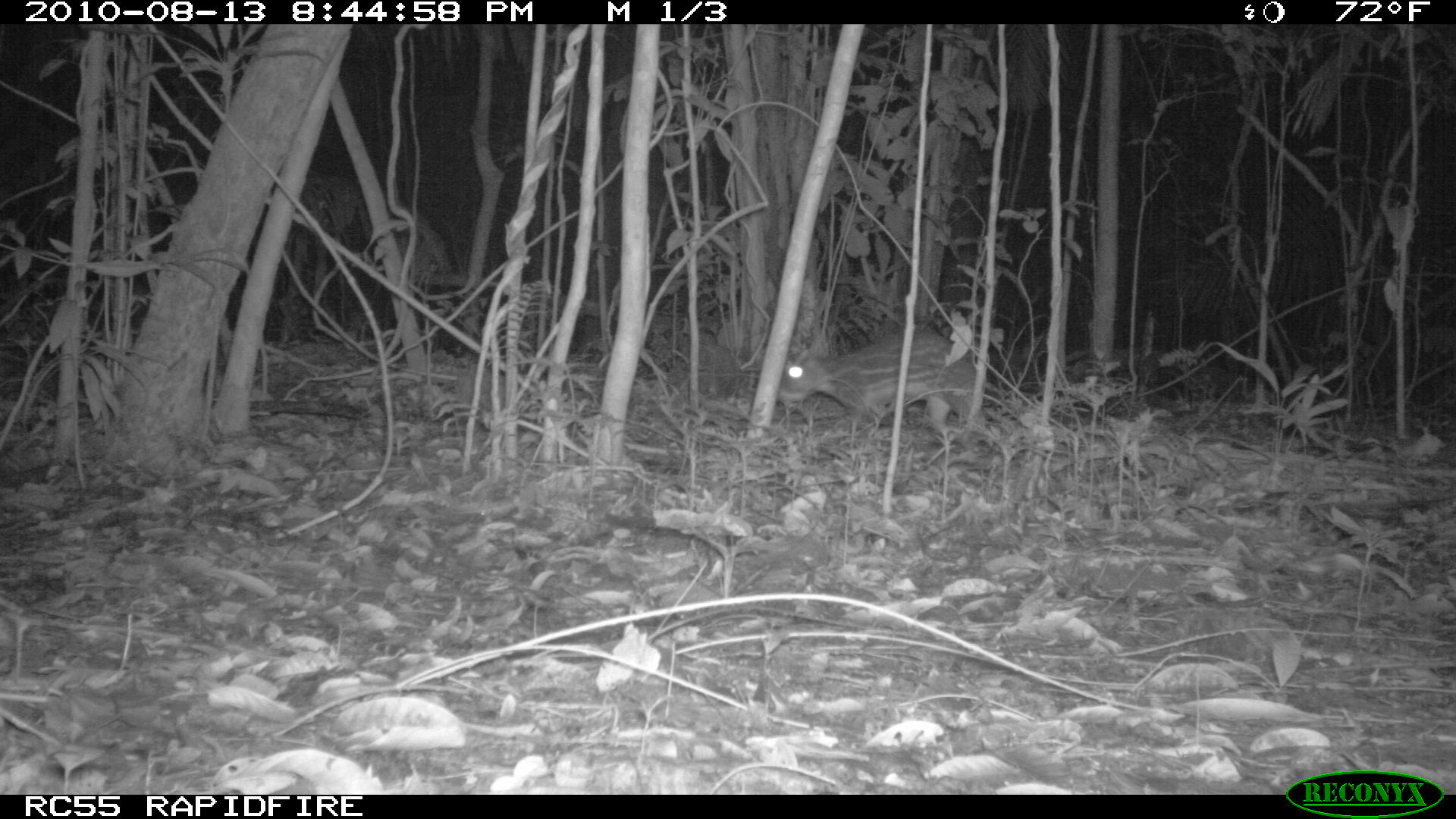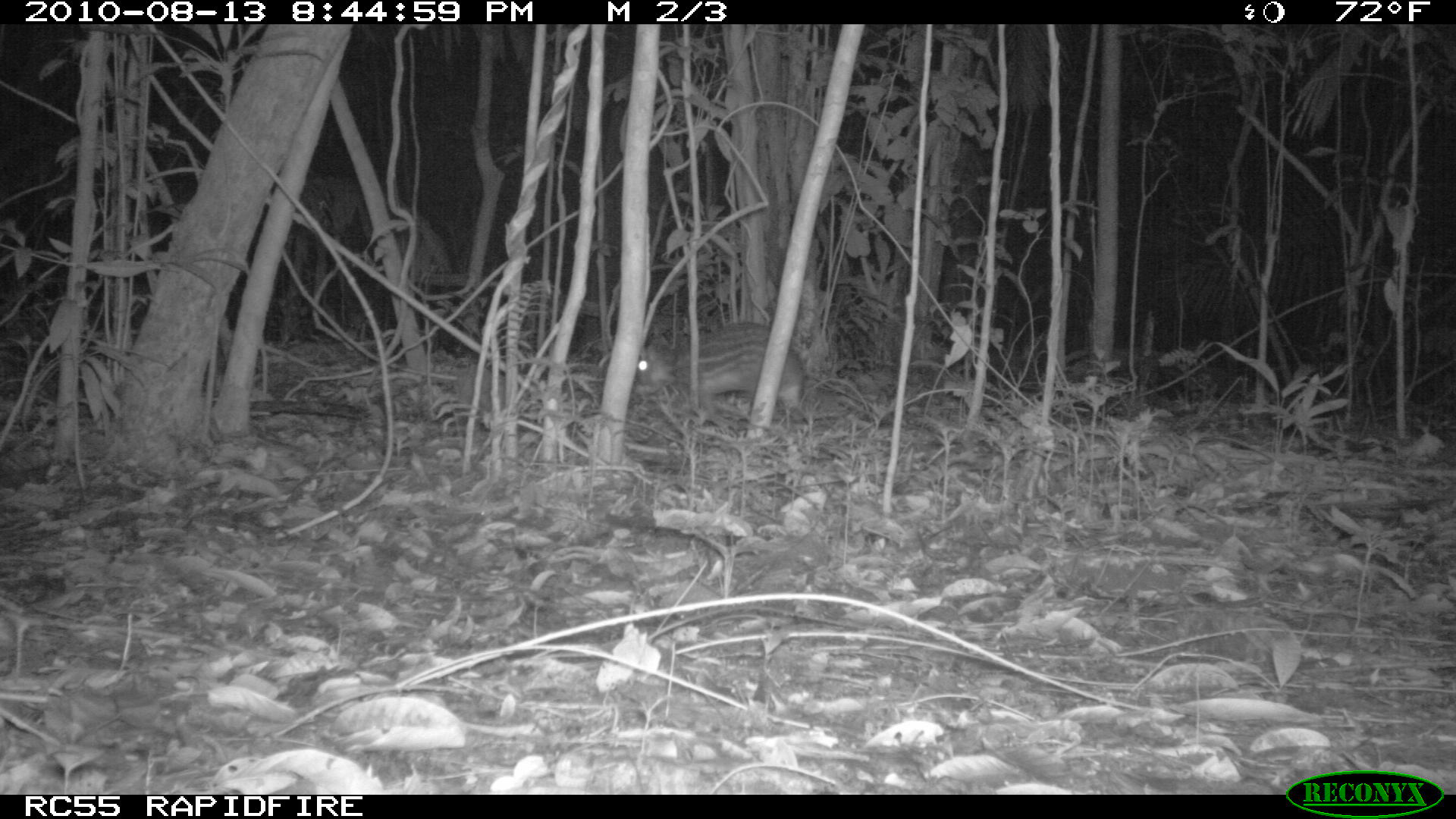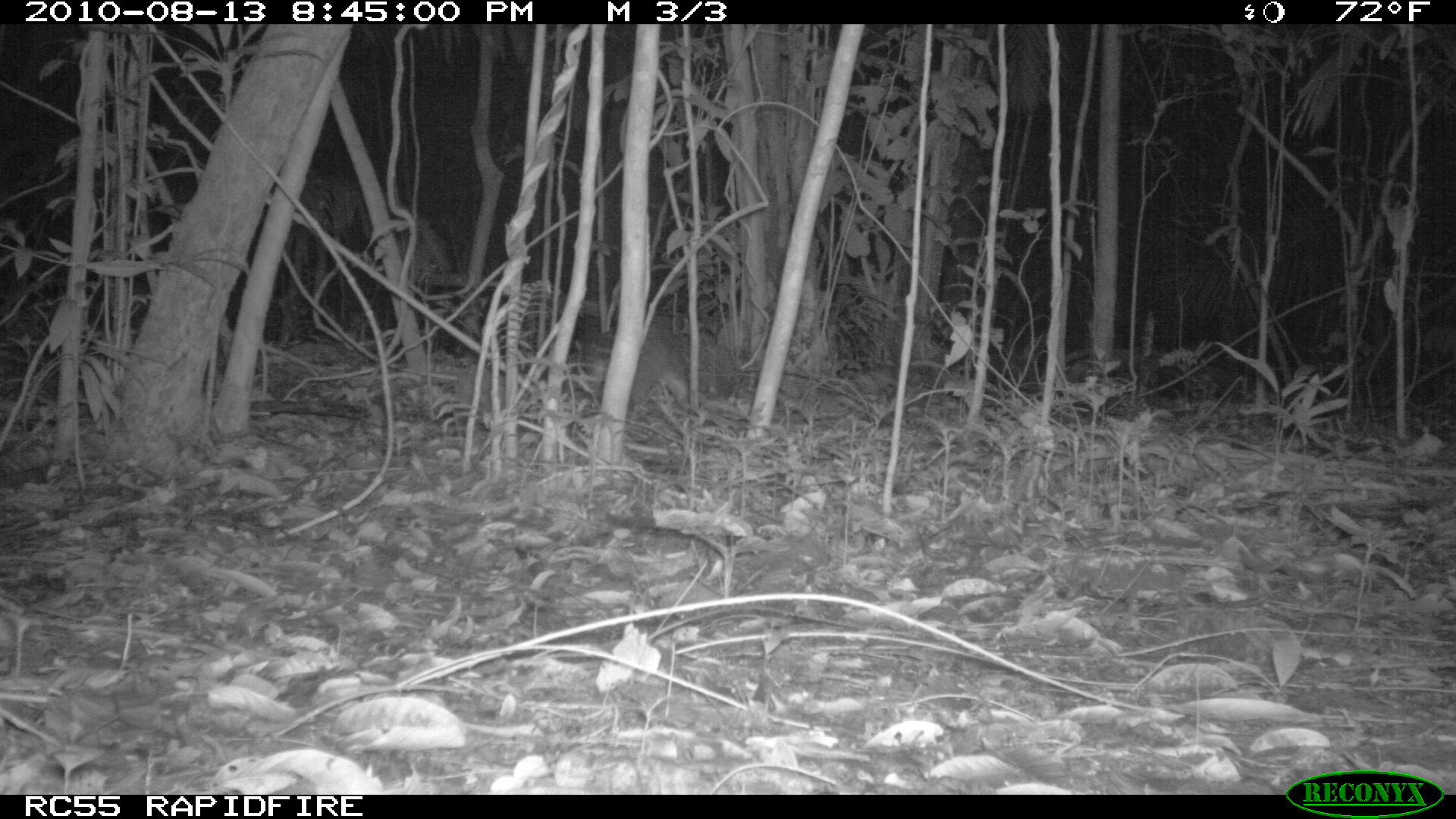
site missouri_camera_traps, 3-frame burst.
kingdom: Animalia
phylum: Chordata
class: Mammalia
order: Rodentia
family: Cuniculidae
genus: Cuniculus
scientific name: Cuniculus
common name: paca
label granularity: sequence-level